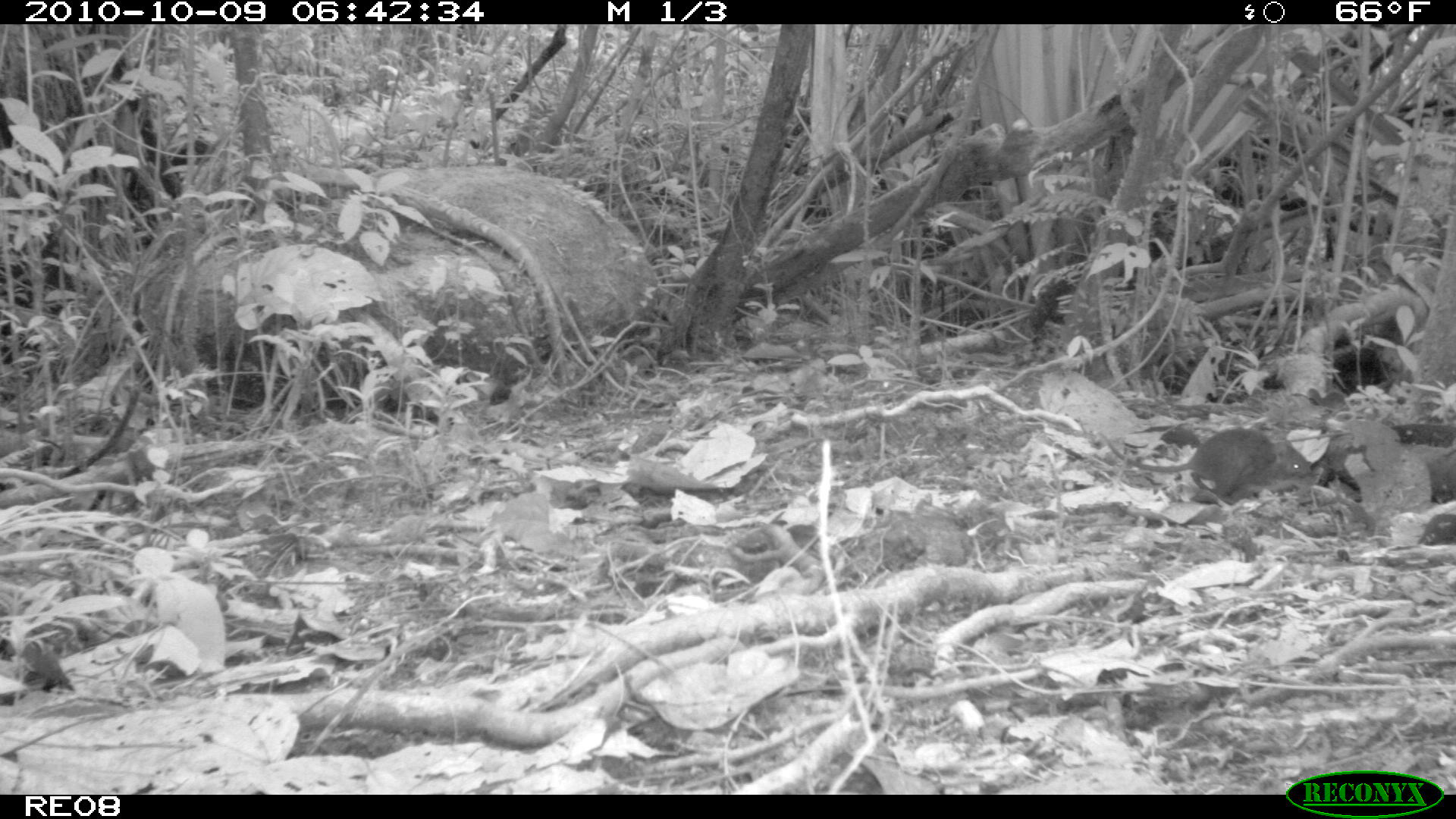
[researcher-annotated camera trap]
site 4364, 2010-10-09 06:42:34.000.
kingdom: Animalia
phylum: Chordata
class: Mammalia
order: Rodentia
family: Muridae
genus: Rattus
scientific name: Rattus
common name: rodent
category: unknown rat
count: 1